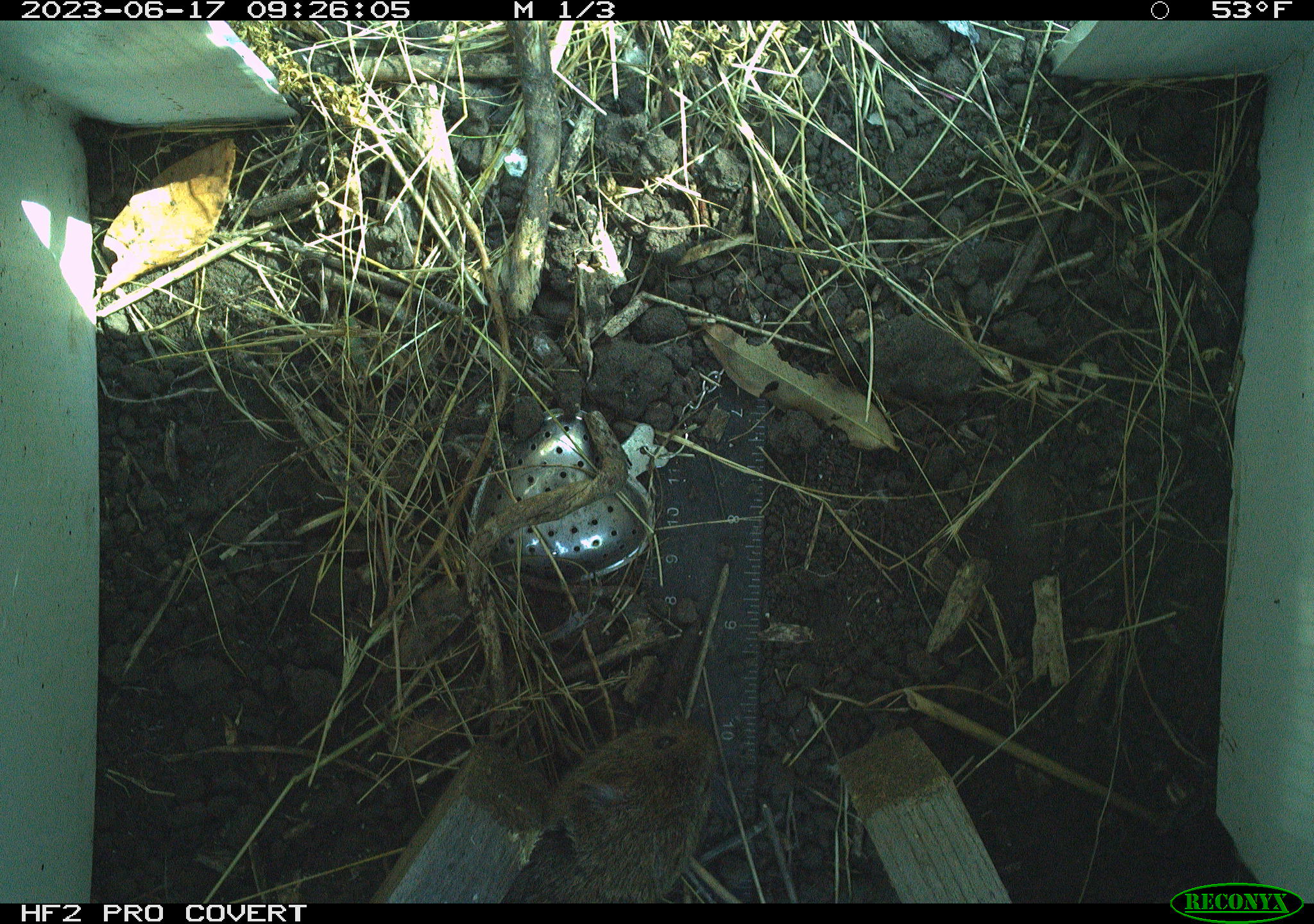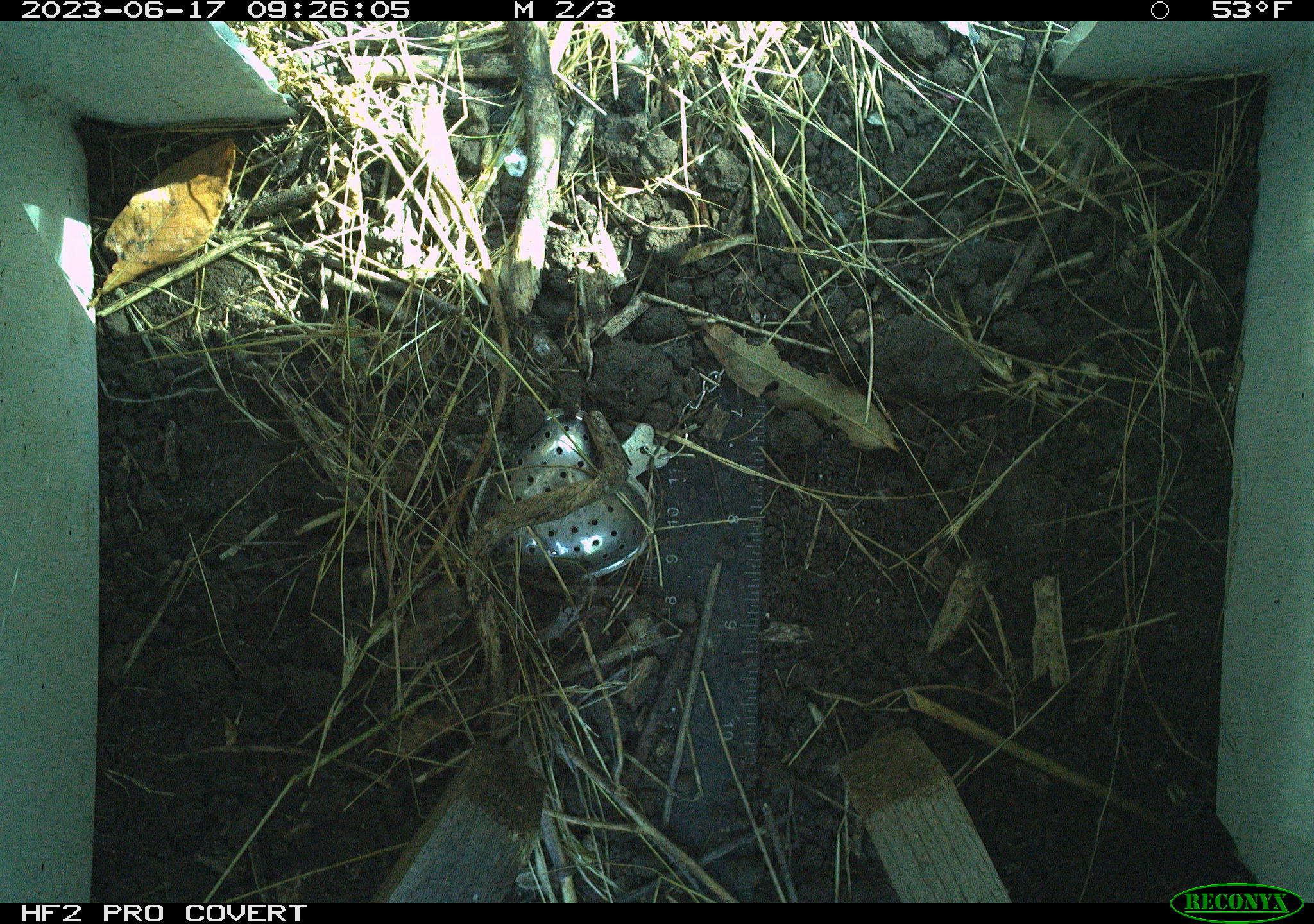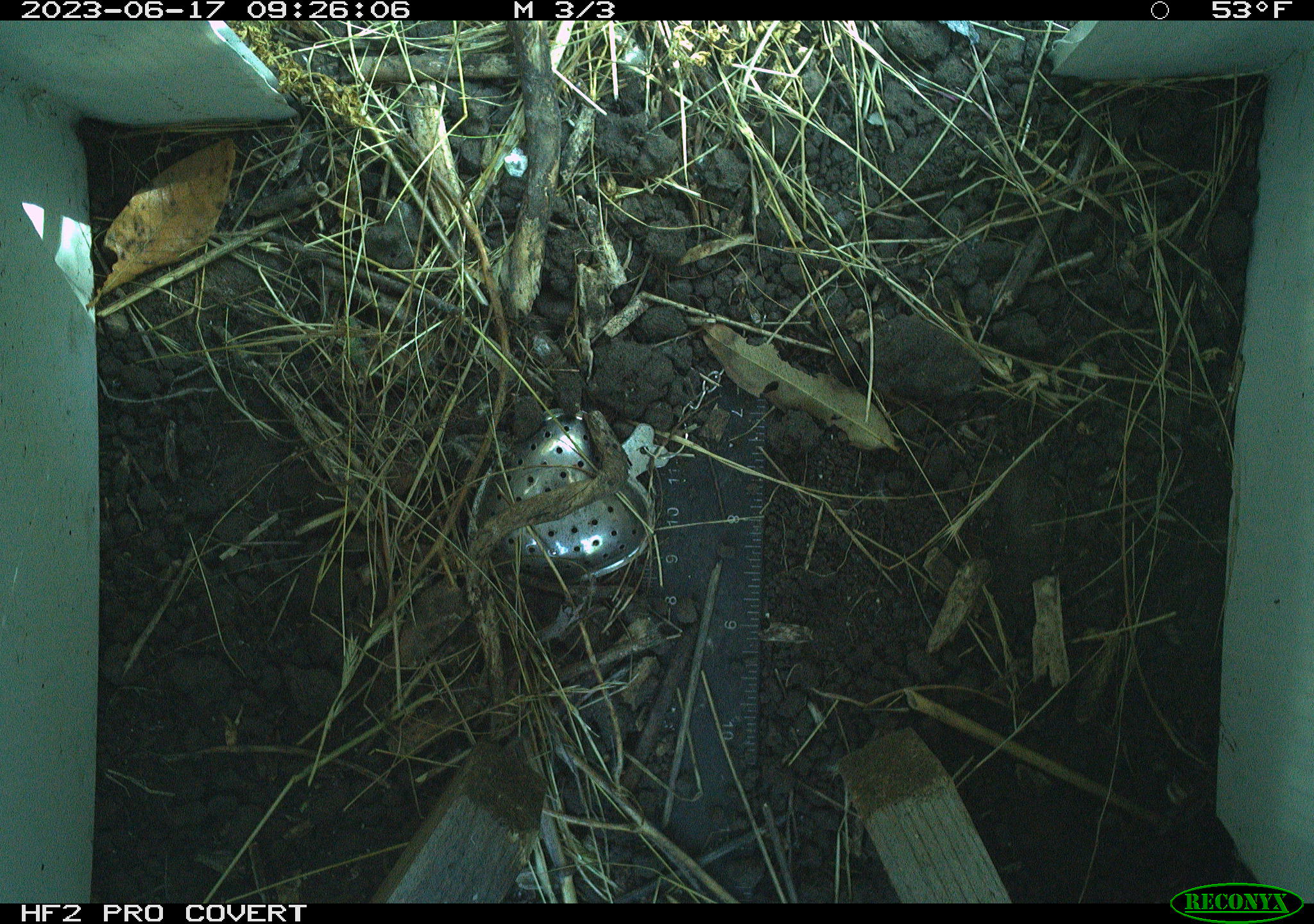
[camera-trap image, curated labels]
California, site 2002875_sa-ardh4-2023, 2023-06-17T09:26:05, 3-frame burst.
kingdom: Animalia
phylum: Chordata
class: Mammalia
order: Rodentia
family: Cricetidae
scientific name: Arvicolinae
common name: voles, lemmings, and muskrats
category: arvicolinae subfamily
Arvicolinae subfamily (voles, lemmings, and muskrats) (Arvicolinae).